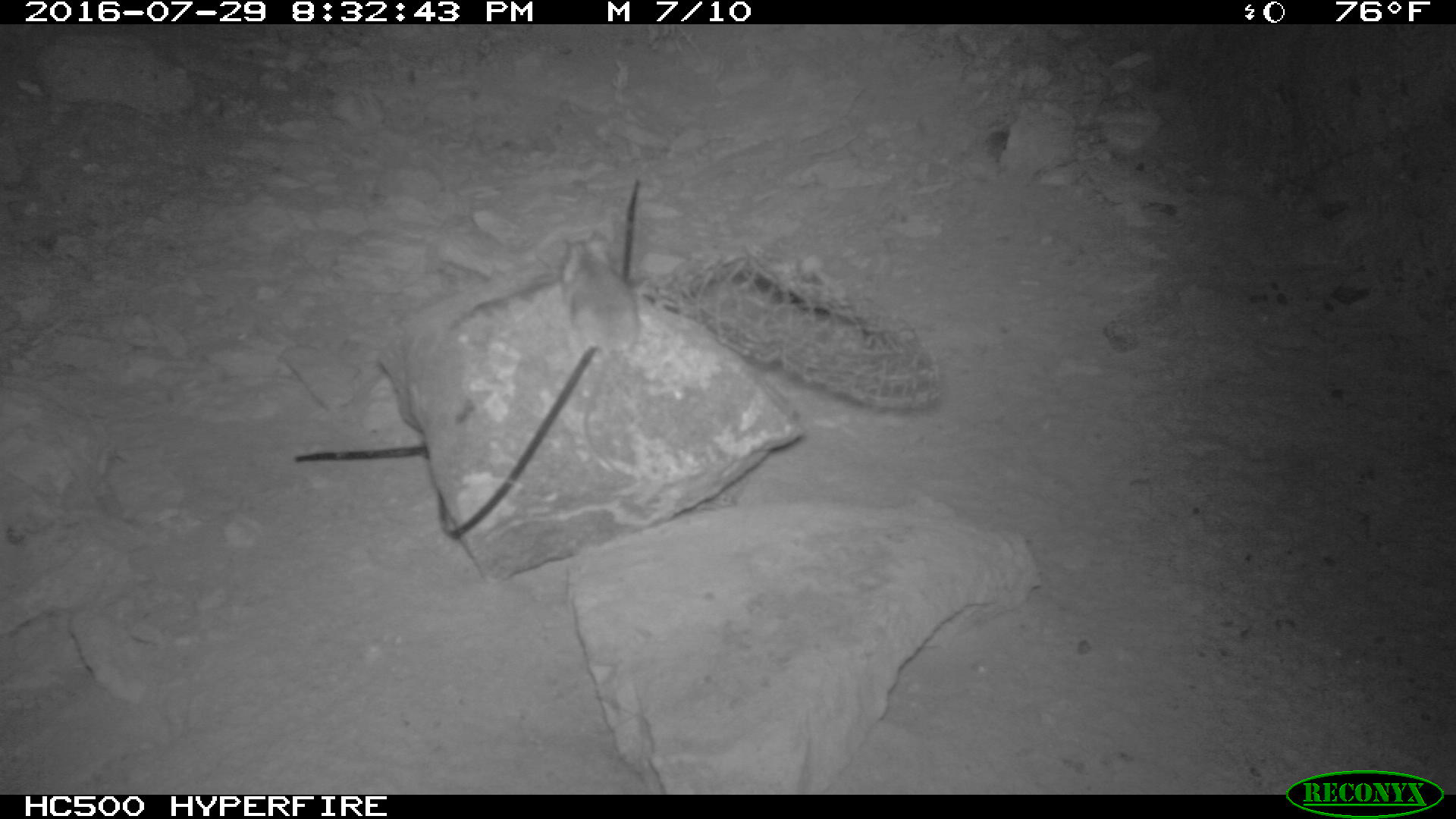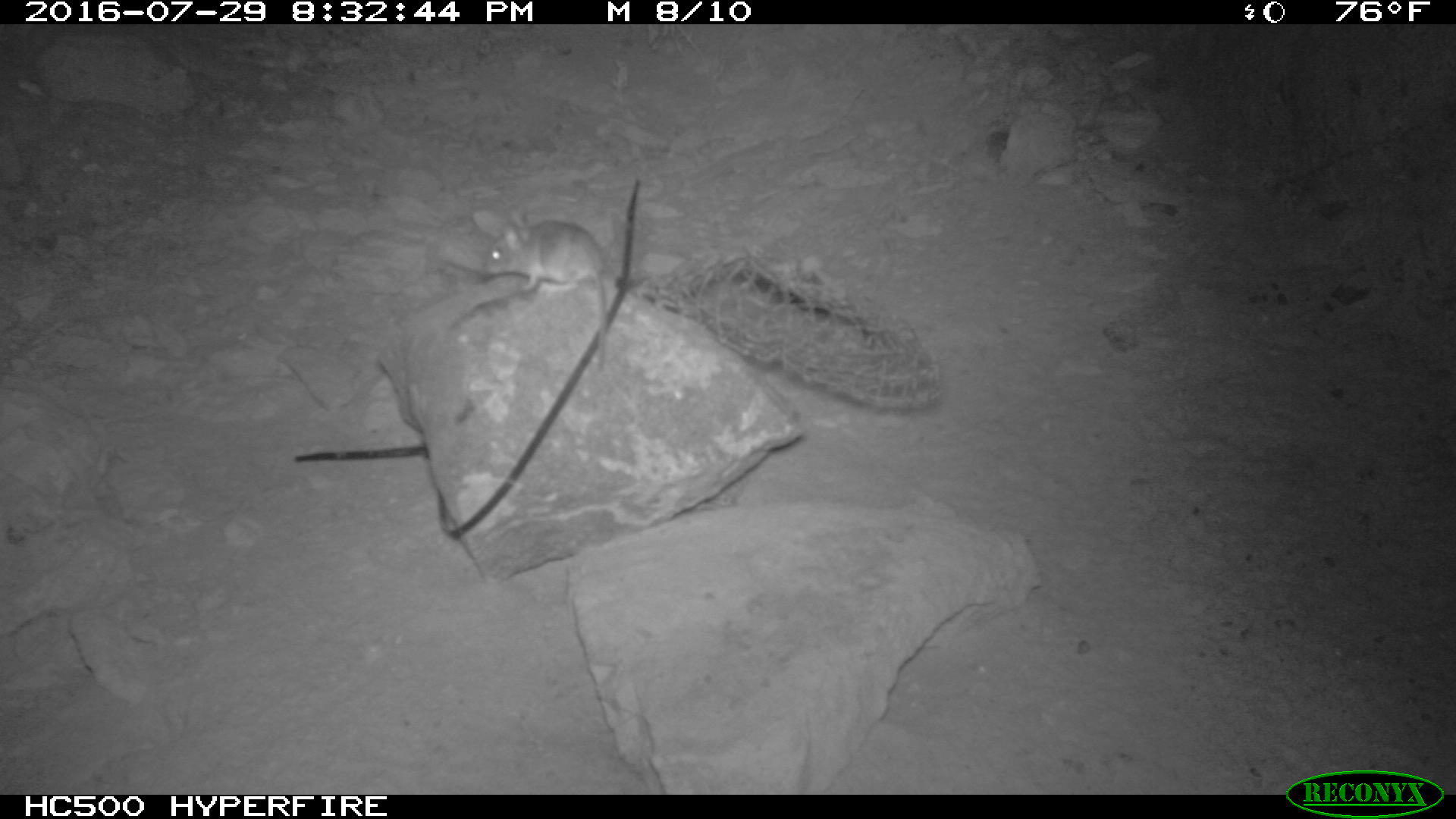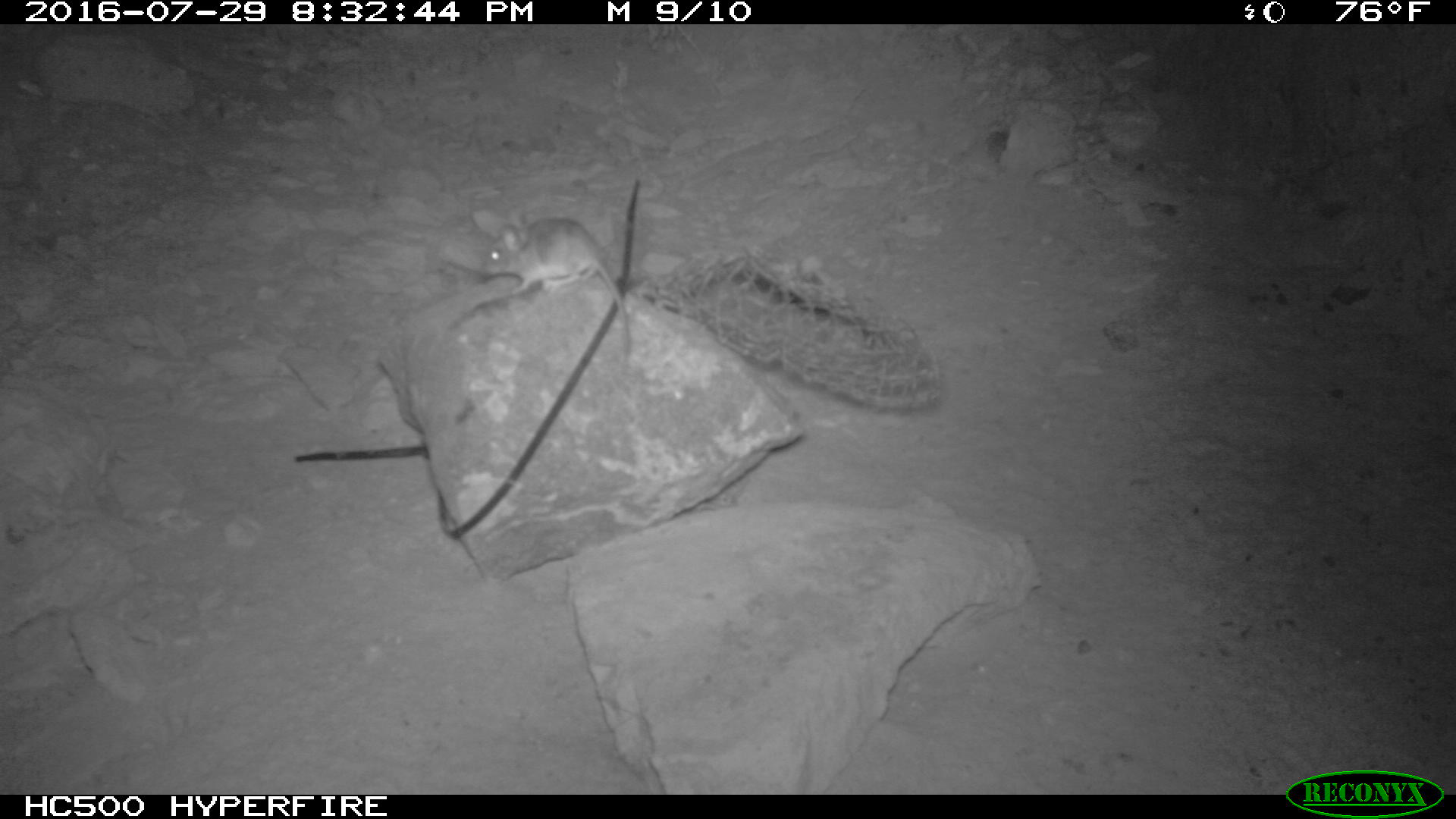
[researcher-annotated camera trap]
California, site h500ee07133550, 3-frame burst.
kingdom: Animalia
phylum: Chordata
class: Mammalia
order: Rodentia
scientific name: Rodentia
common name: rodent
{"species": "rodent (Rodentia)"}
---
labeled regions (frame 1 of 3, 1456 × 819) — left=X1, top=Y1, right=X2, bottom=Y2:
rodent: left=556, top=228, right=642, bottom=481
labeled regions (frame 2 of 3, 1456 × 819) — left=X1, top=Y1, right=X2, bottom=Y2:
rodent: left=482, top=203, right=608, bottom=374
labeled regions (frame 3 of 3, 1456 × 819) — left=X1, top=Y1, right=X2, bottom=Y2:
rodent: left=479, top=211, right=631, bottom=372